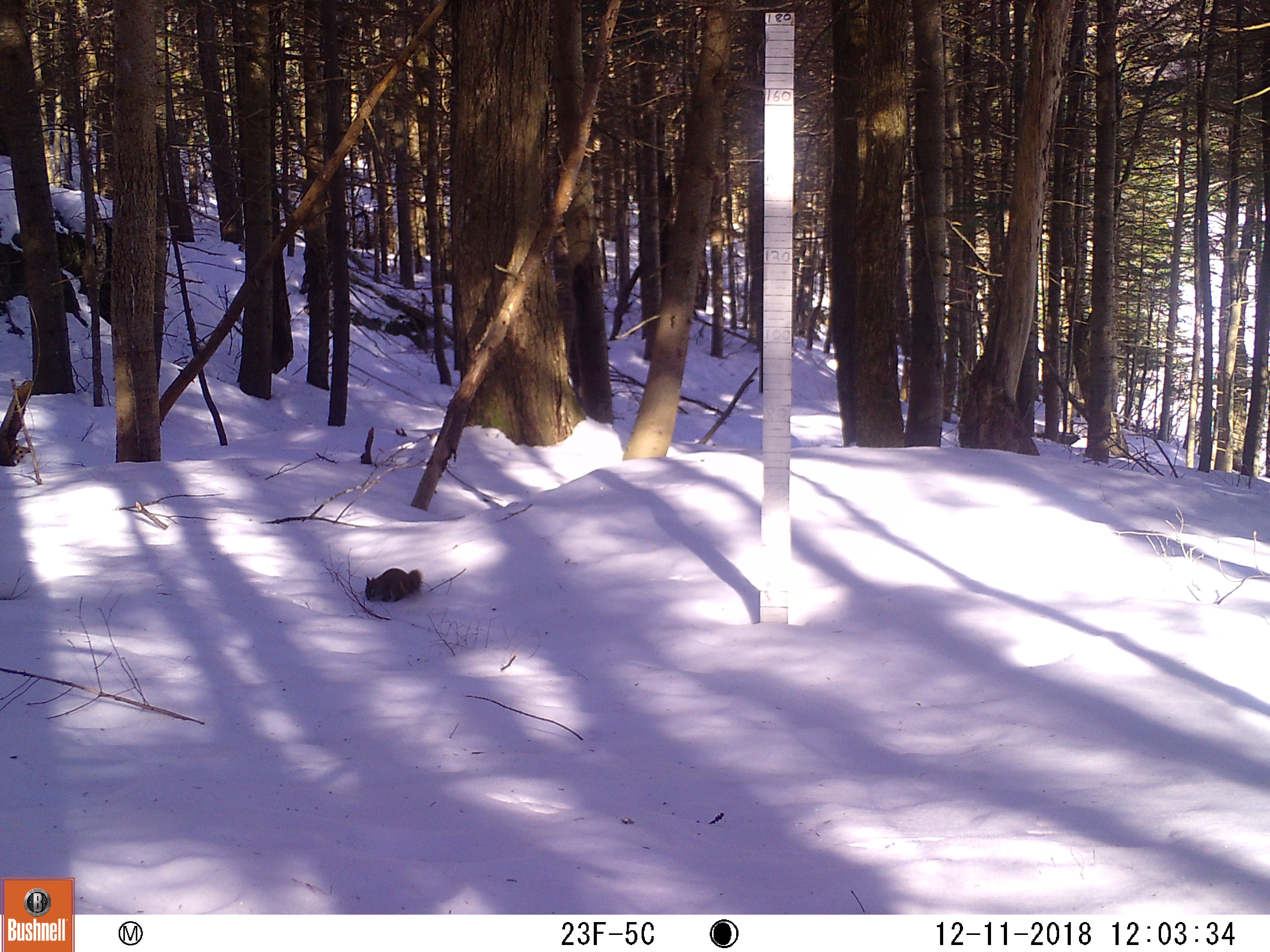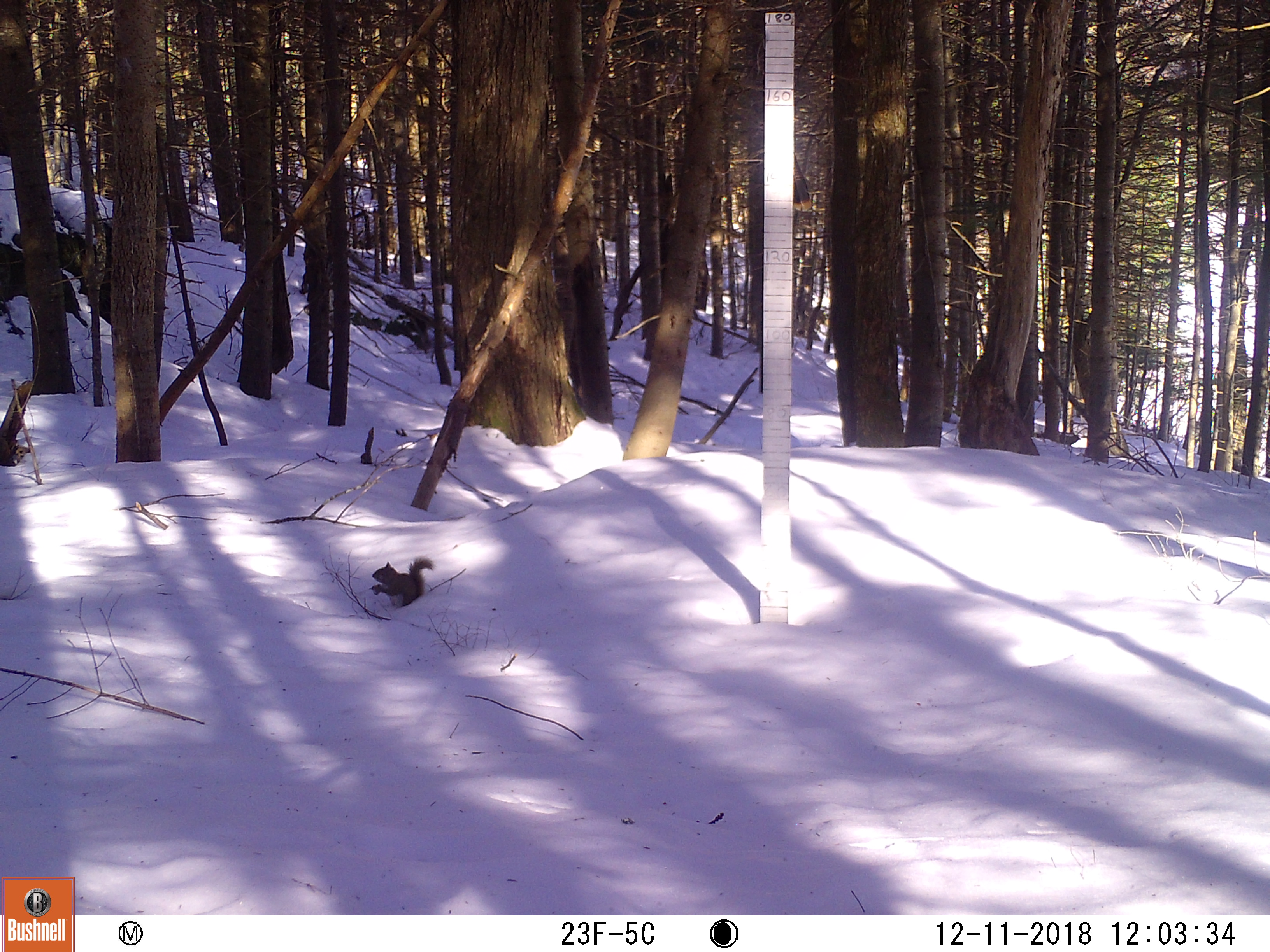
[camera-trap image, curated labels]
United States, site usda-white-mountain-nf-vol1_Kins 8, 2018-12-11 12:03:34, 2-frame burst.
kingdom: Animalia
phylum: Chordata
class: Mammalia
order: Rodentia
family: Sciuridae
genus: Tamiasciurus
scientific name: Tamiasciurus hudsonicus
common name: red squirrel